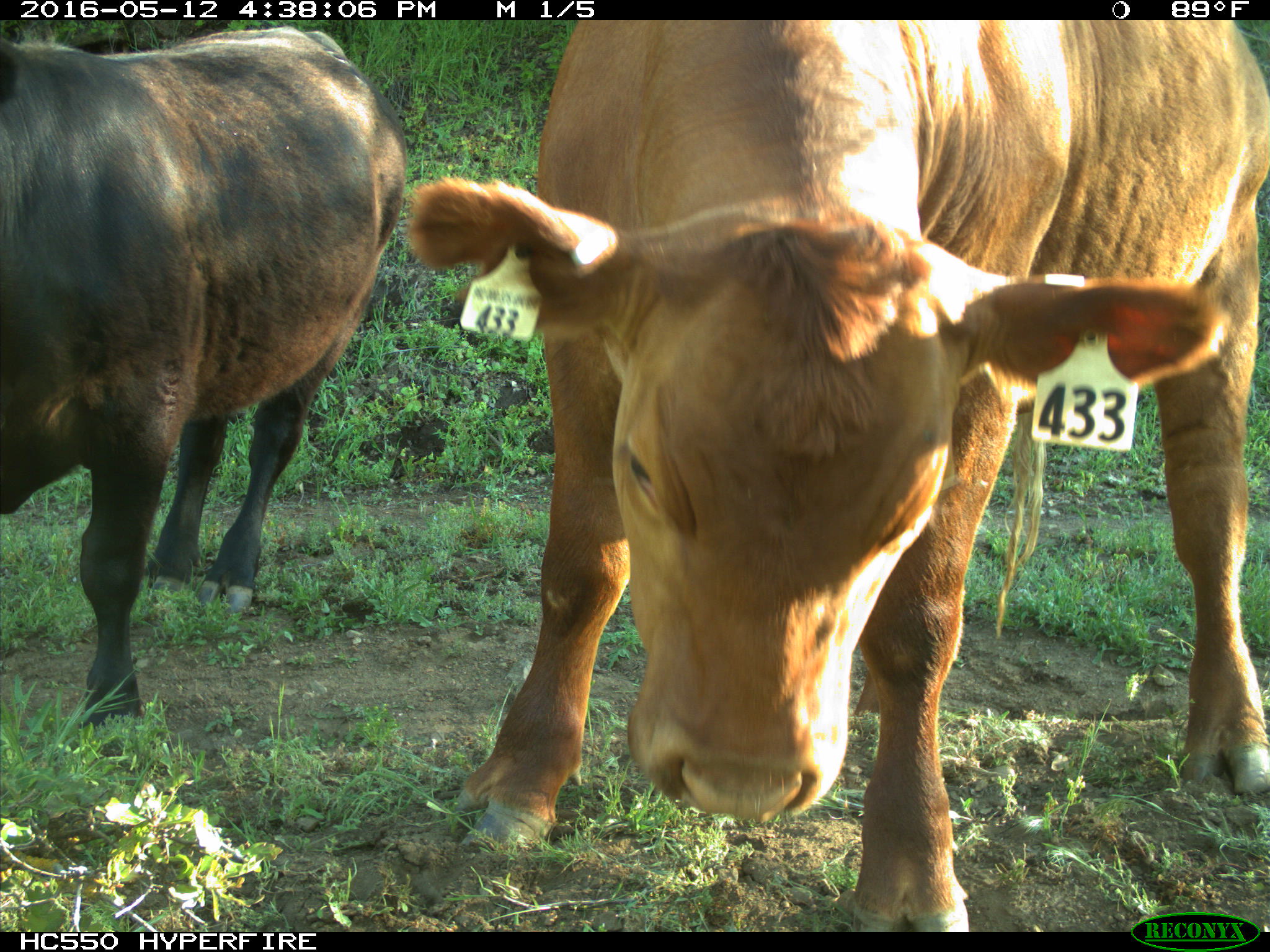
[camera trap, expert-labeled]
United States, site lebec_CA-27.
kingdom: Animalia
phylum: Chordata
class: Mammalia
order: Artiodactyla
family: Bovidae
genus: Bos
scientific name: Bos taurus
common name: domestic cow